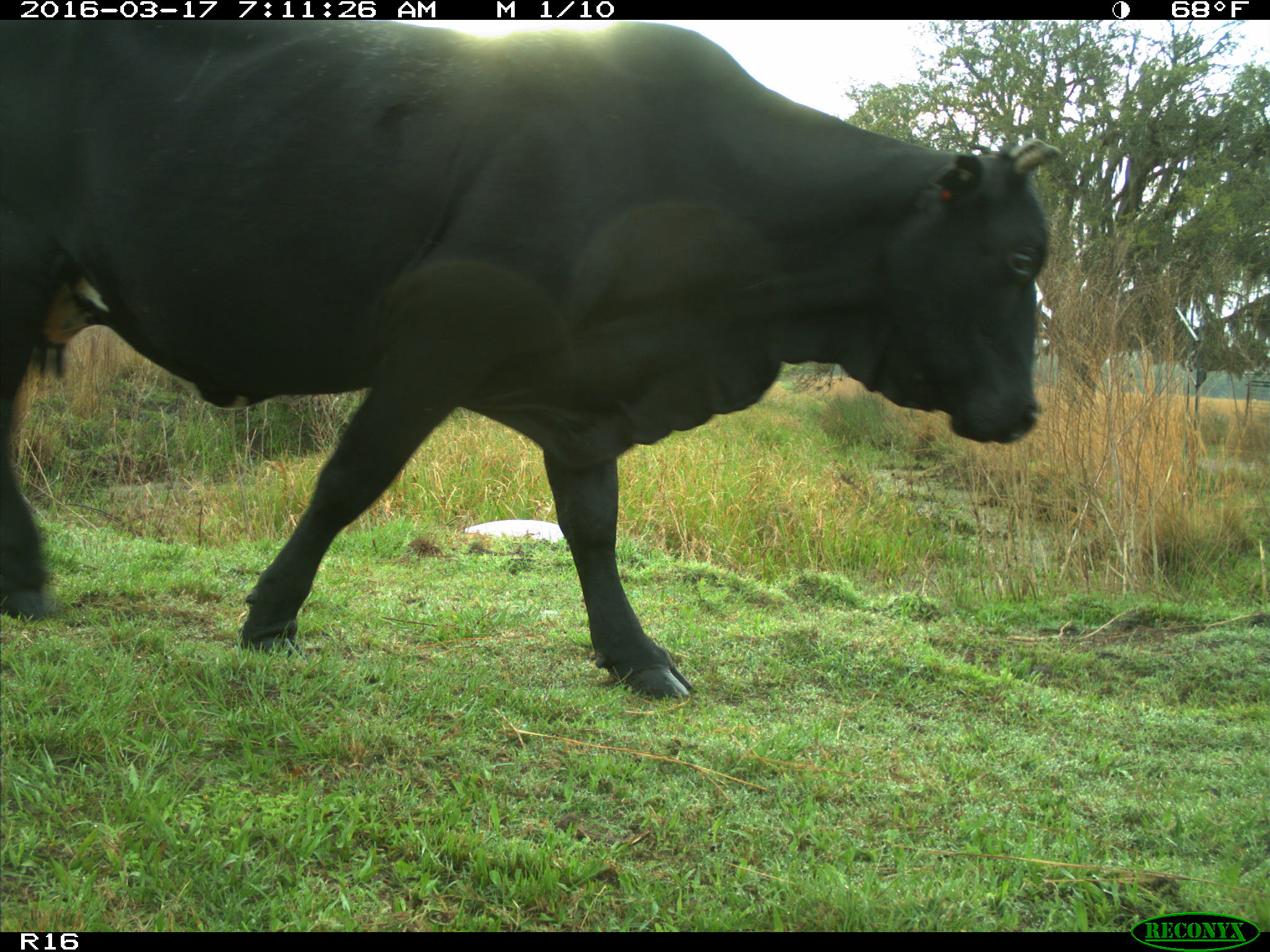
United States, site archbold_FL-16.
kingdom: Animalia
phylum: Chordata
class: Mammalia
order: Artiodactyla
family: Bovidae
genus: Bos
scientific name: Bos taurus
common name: domestic cow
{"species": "Bos taurus (domestic cow)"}